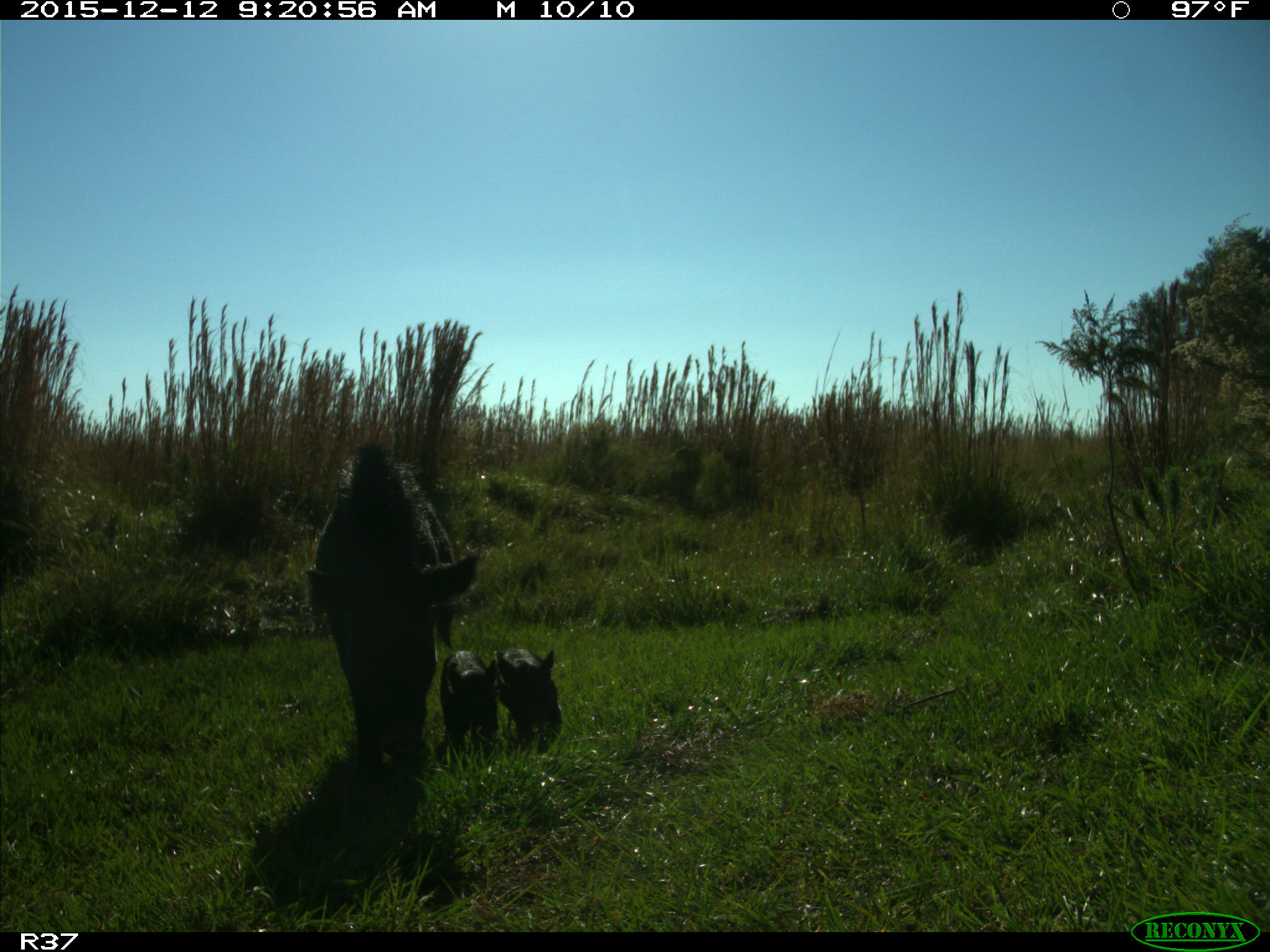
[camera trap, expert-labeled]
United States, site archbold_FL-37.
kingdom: Animalia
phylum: Chordata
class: Mammalia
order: Artiodactyla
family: Suidae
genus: Sus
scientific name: Sus scrofa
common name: wild boar